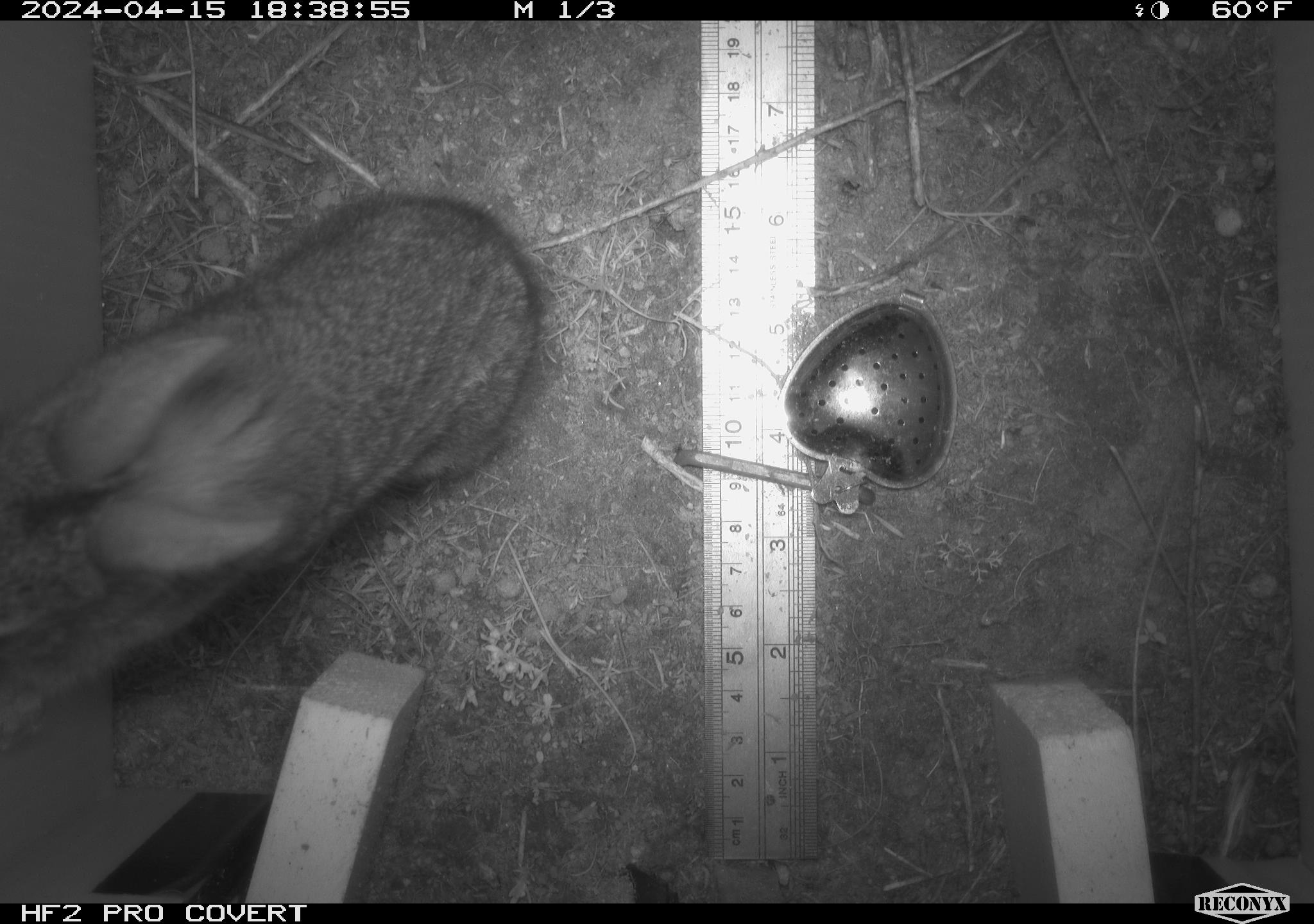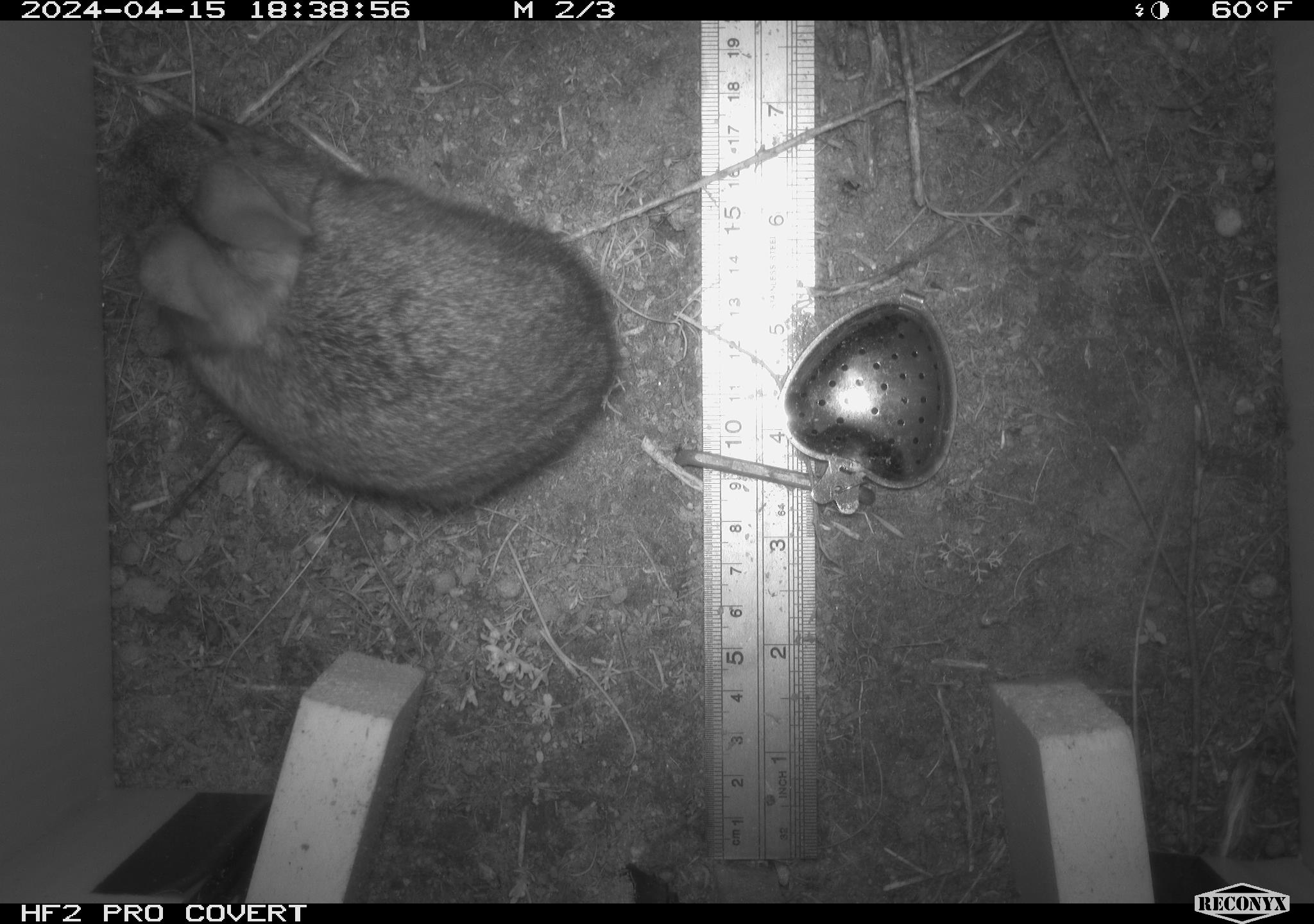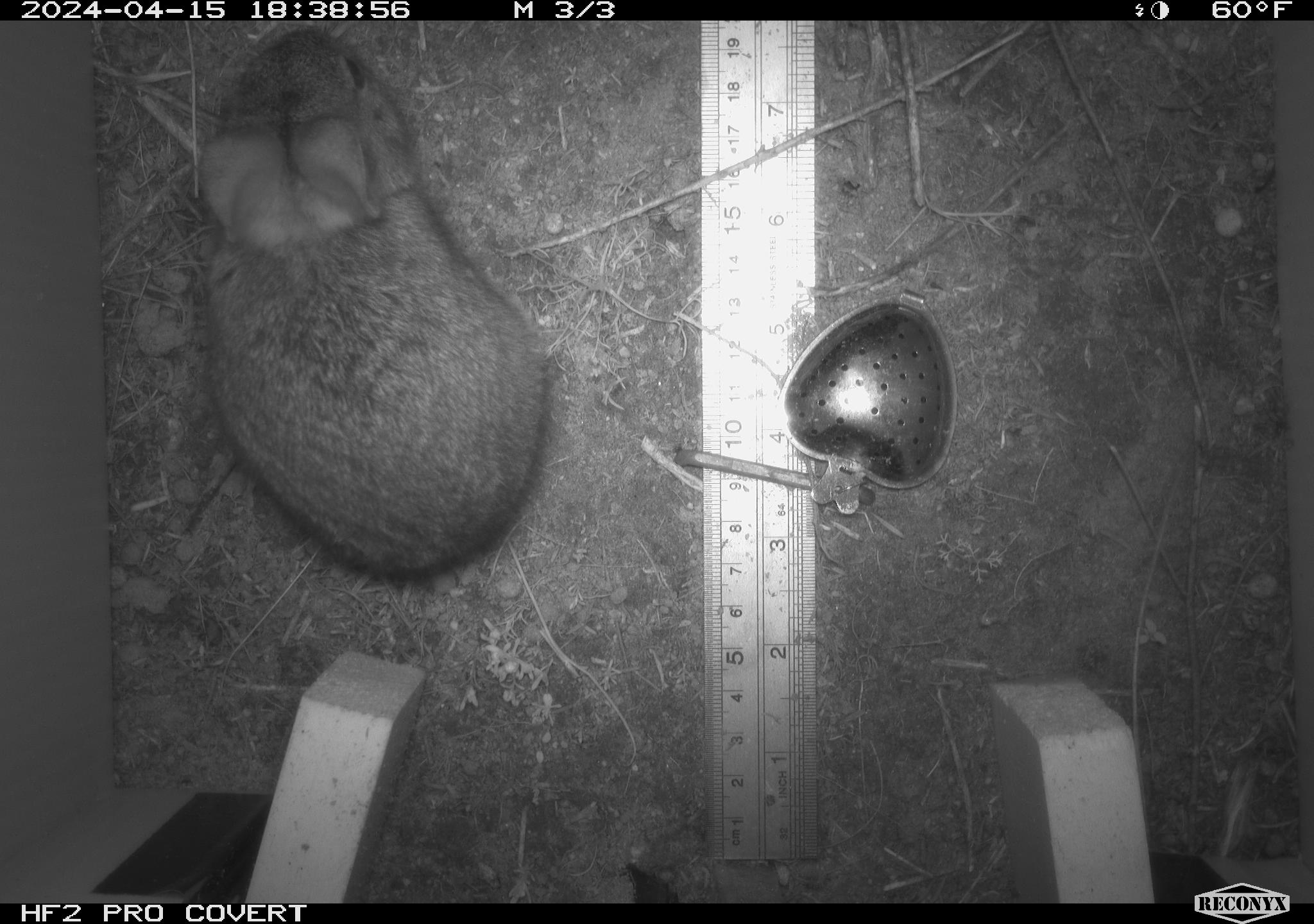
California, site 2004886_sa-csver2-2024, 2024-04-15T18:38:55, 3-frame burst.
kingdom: Animalia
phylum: Chordata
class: Mammalia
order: Lagomorpha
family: Leporidae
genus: Sylvilagus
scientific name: Sylvilagus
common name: cottontail rabbits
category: sylvilagus species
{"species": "sylvilagus species (cottontail rabbits) (Sylvilagus)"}